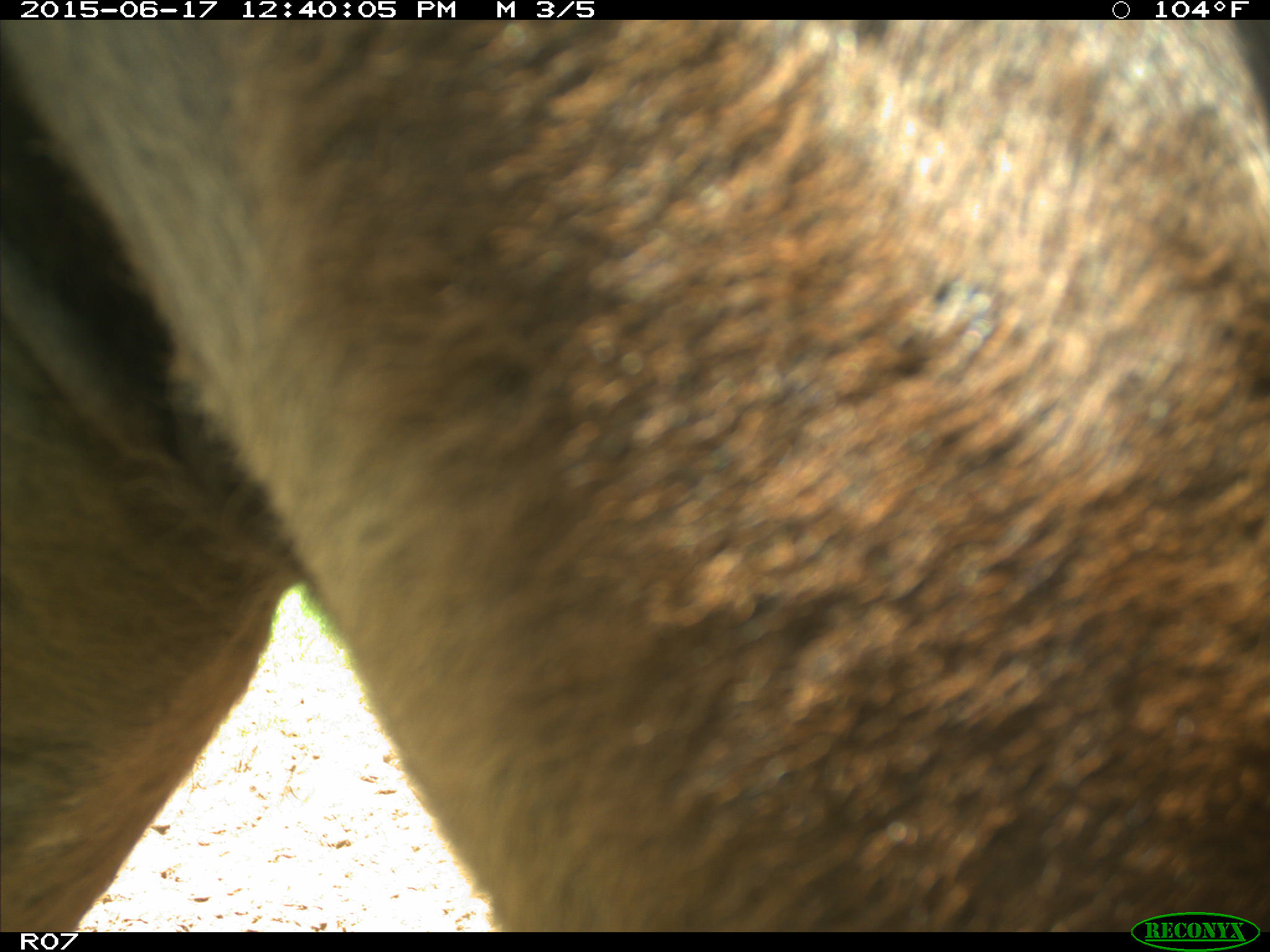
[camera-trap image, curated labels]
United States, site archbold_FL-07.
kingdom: Animalia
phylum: Chordata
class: Mammalia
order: Artiodactyla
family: Bovidae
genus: Bos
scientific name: Bos taurus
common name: domestic cow